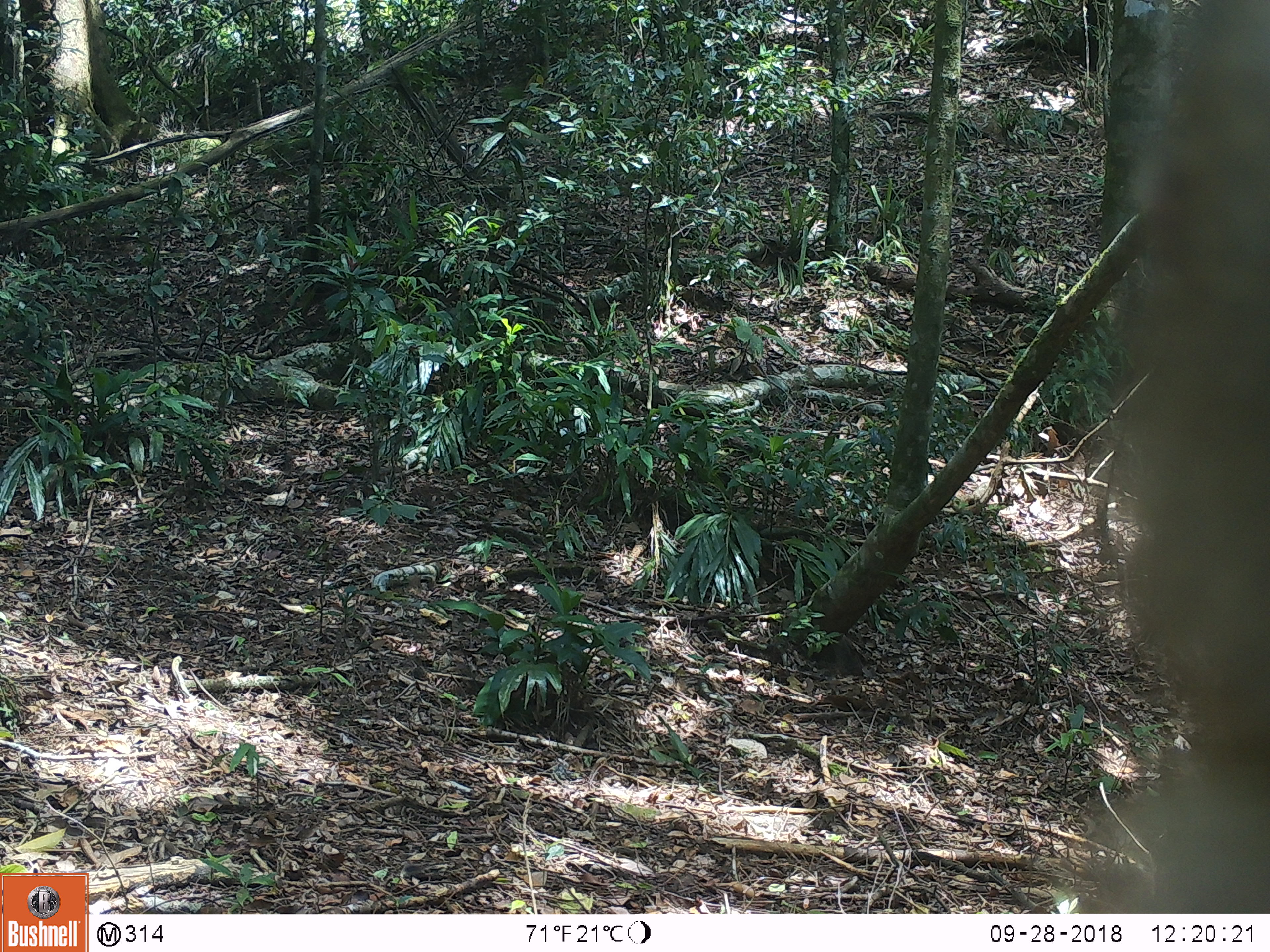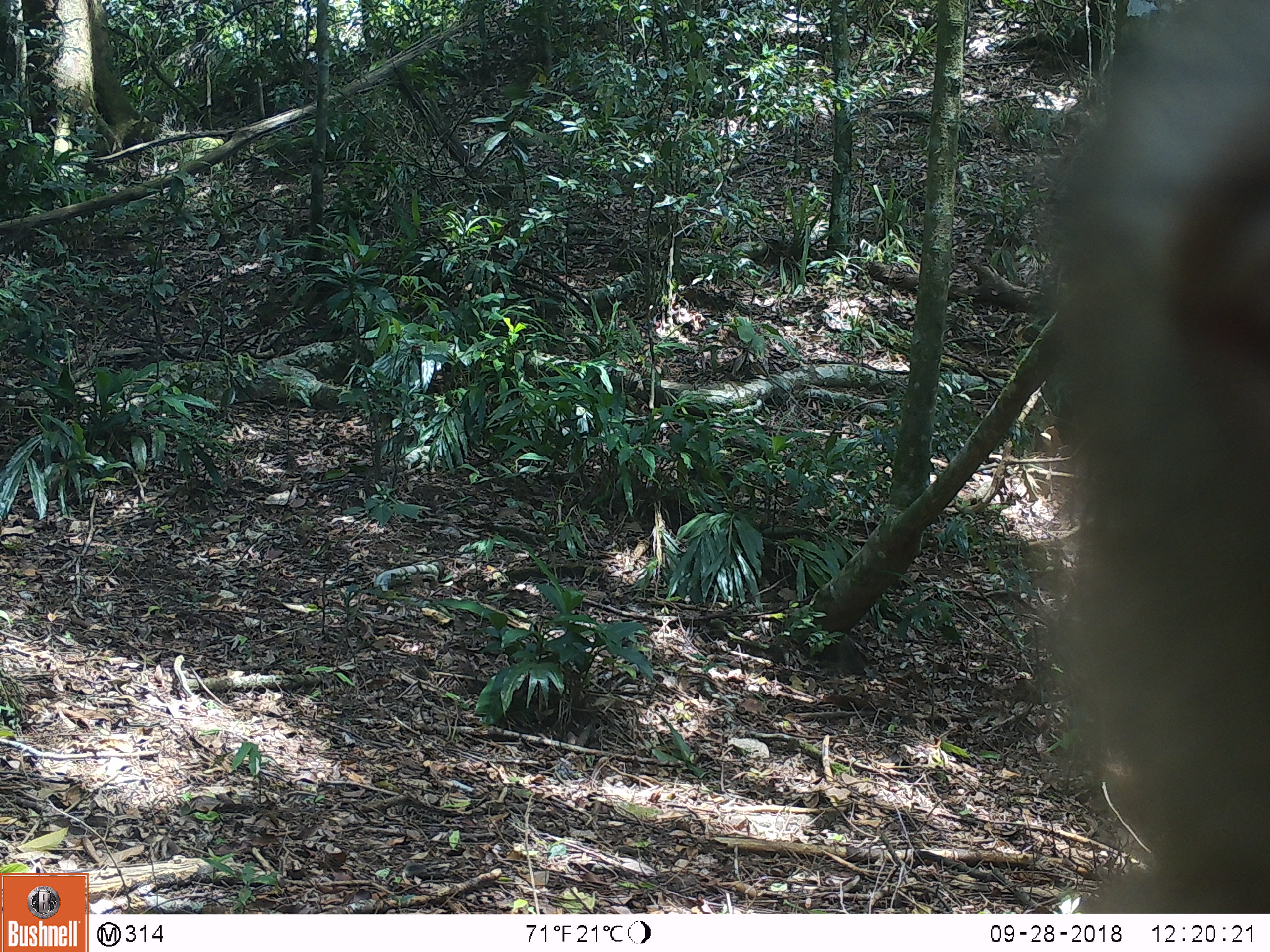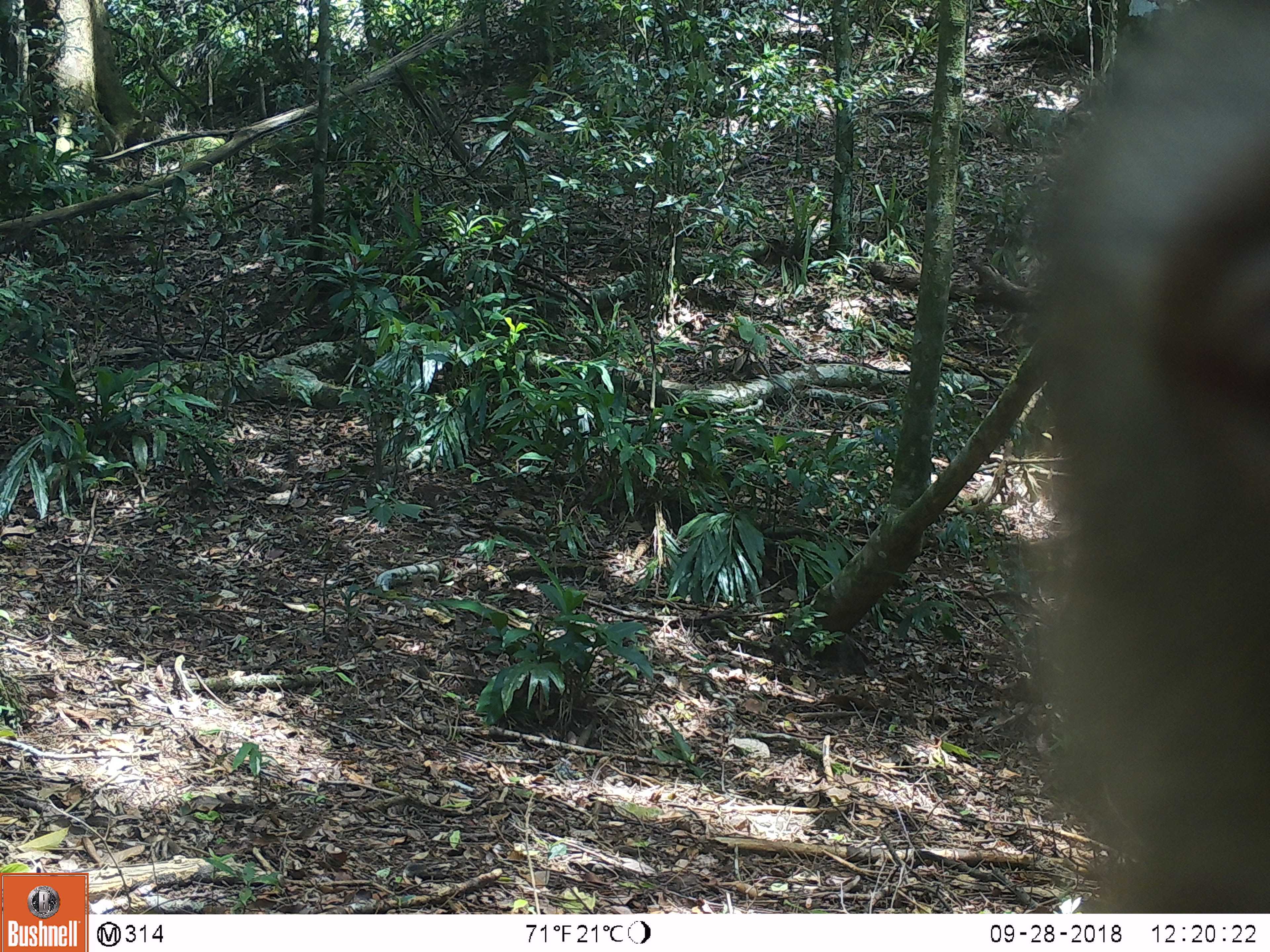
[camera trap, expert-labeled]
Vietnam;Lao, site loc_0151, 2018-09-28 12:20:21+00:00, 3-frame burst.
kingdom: Animalia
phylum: Chordata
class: Mammalia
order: Primates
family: Cercopithecidae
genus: Macaca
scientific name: Macaca nemestrina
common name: pig-tailed macaque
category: pig tailed macaque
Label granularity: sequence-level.